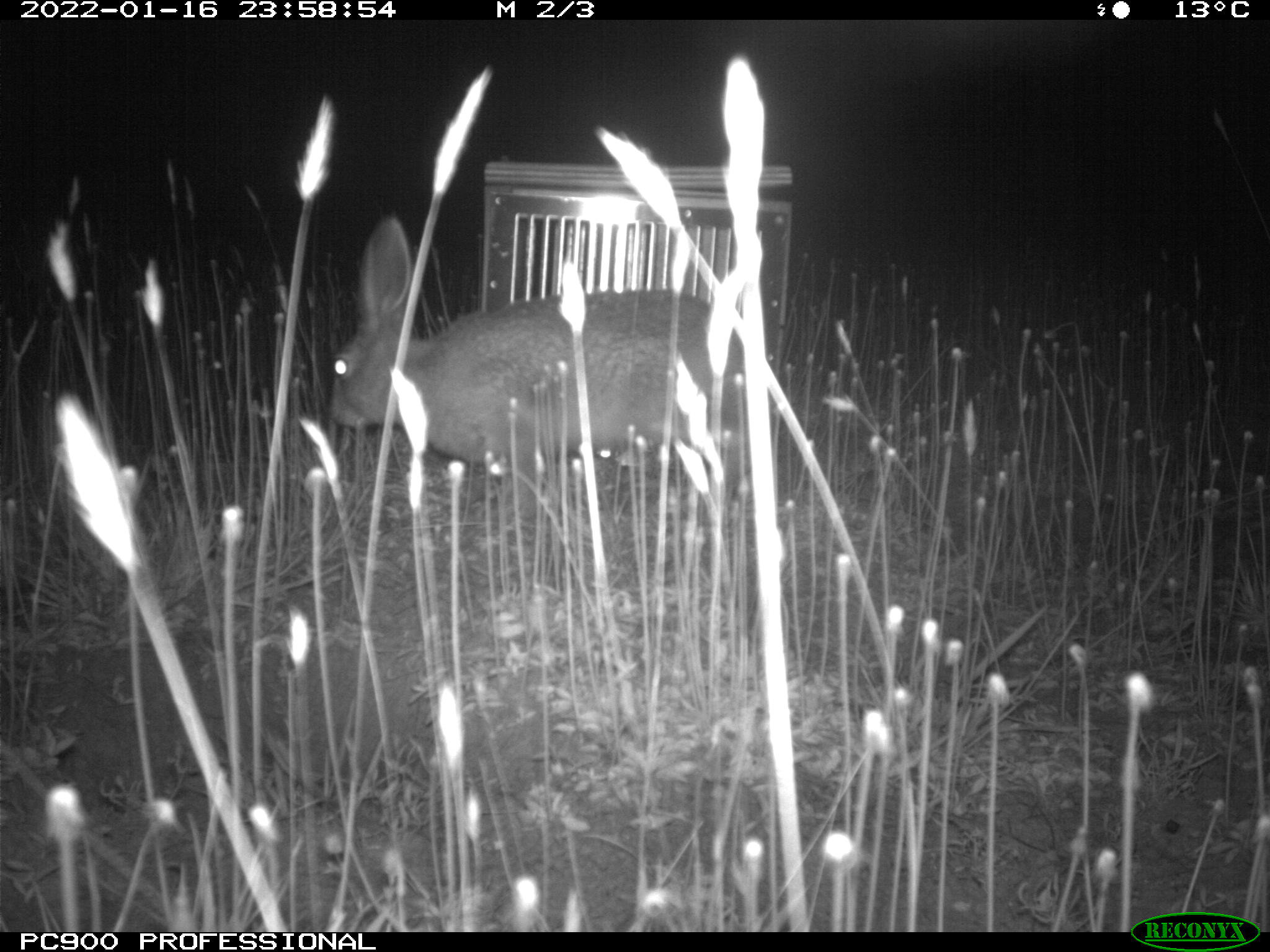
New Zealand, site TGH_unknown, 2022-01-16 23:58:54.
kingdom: Animalia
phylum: Chordata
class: Mammalia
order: Lagomorpha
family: Leporidae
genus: Lepus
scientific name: Lepus europaeus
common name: brown hare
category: hare